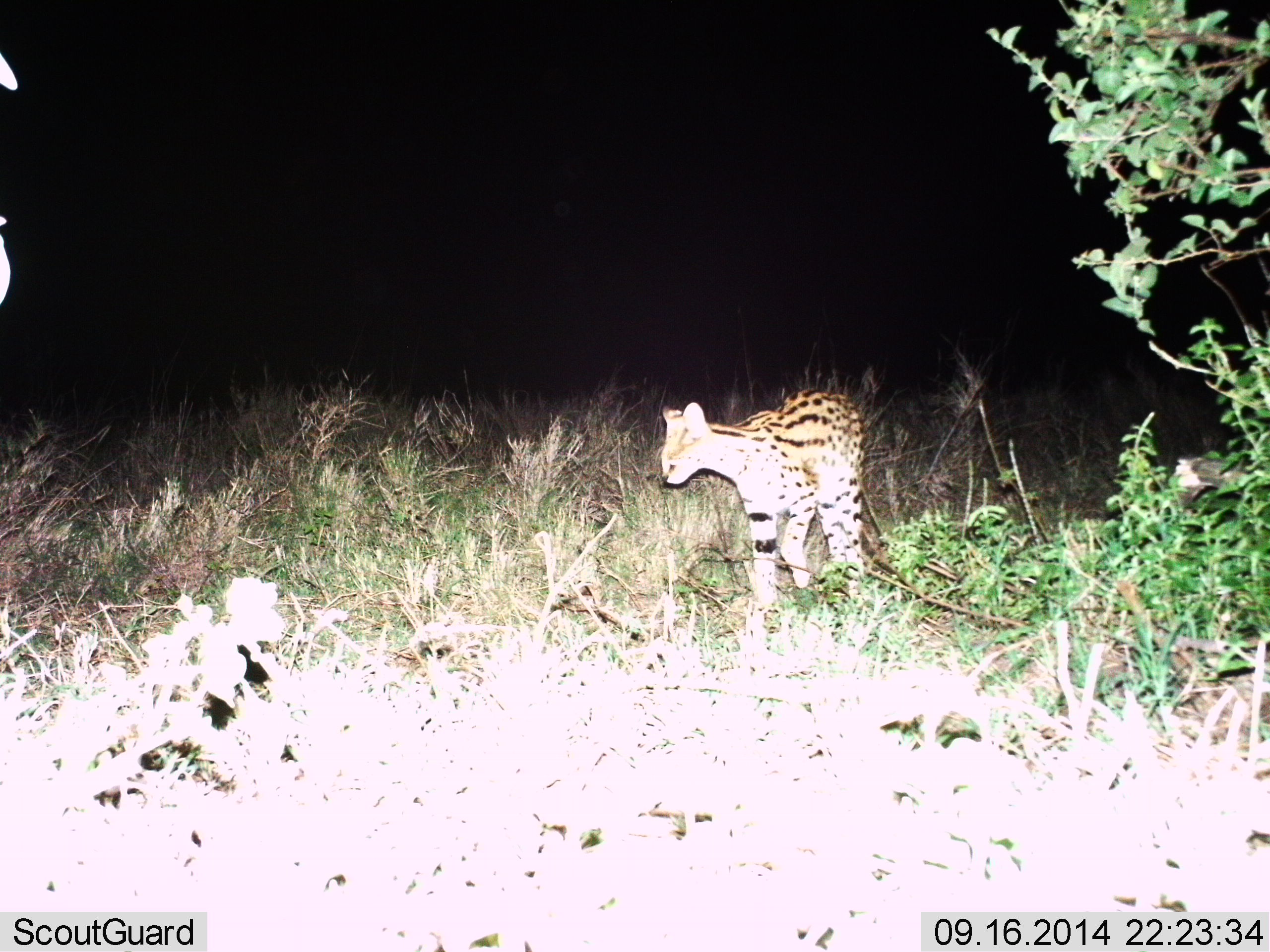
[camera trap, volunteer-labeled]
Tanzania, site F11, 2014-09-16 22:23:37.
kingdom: Animalia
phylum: Chordata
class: Mammalia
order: Carnivora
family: Felidae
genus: Leptailurus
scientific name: Leptailurus serval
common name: serval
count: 1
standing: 50%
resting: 0%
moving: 60%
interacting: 0%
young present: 0%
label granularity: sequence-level